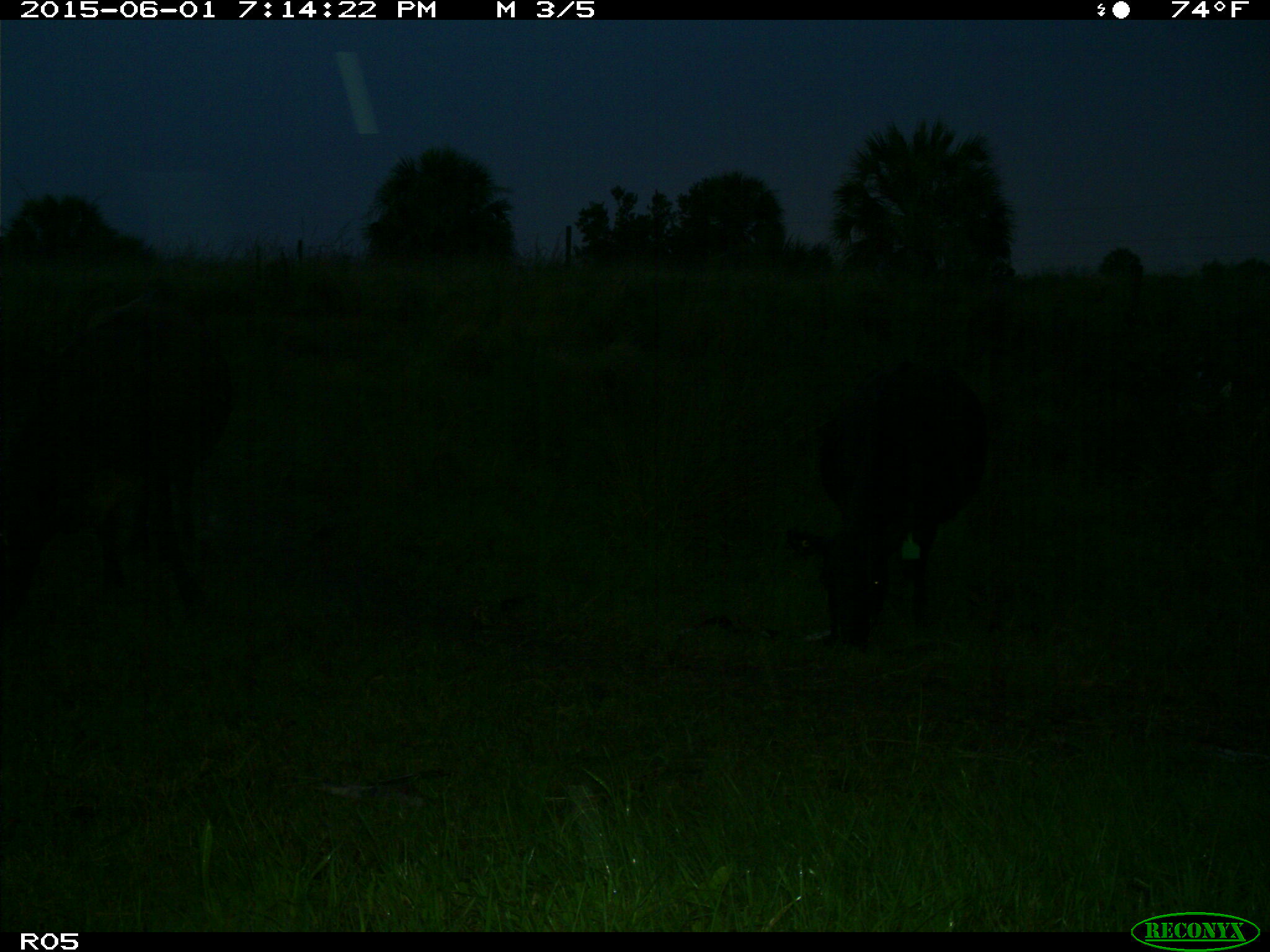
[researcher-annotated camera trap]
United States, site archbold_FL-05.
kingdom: Animalia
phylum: Chordata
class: Mammalia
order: Artiodactyla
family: Bovidae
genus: Bos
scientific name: Bos taurus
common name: domestic cow